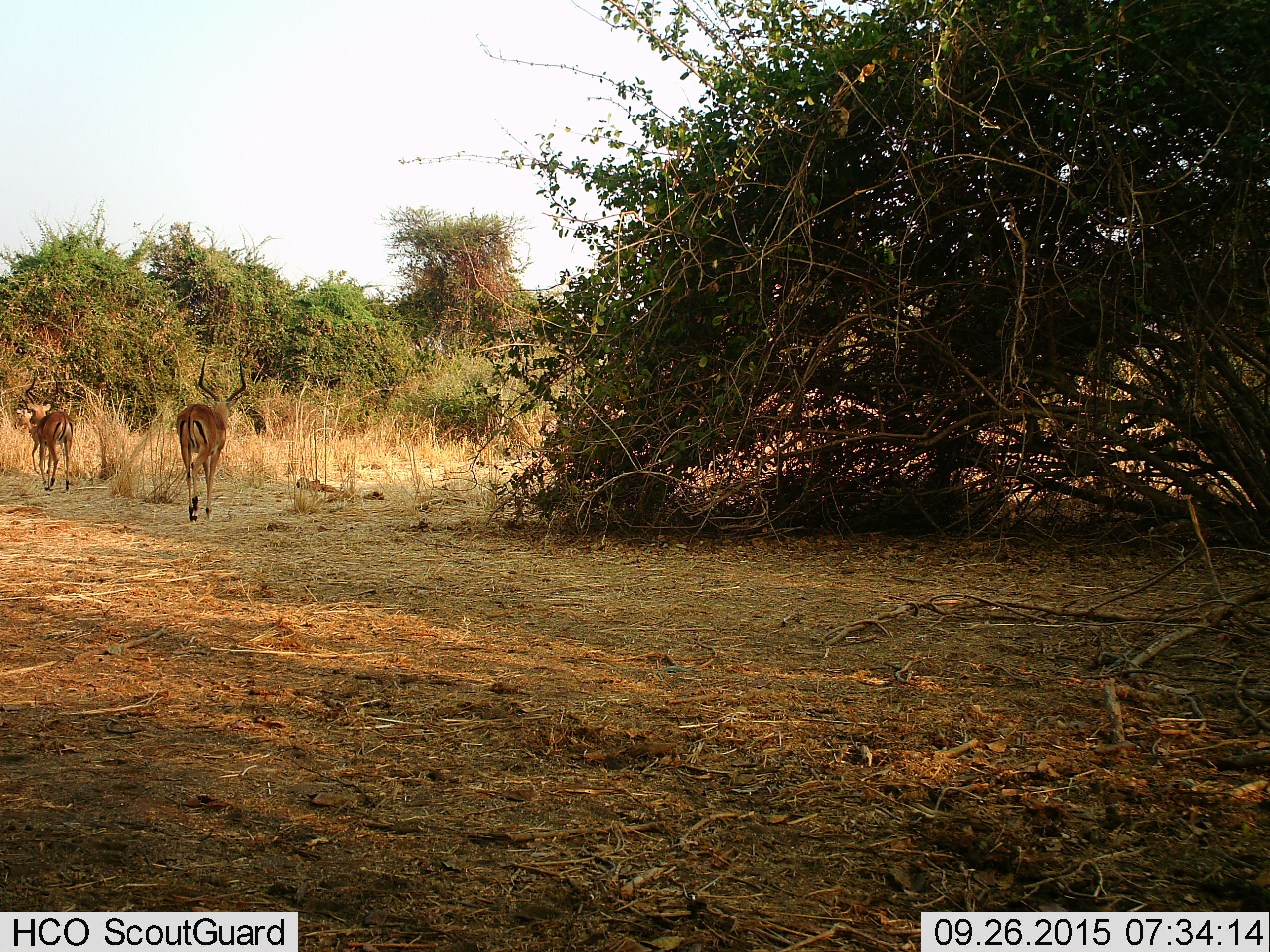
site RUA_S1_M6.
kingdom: Animalia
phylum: Chordata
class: Mammalia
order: Artiodactyla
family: Bovidae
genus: Aepyceros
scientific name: Aepyceros melampus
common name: impala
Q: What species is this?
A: Impala (Aepyceros melampus).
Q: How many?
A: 3.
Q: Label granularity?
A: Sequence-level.